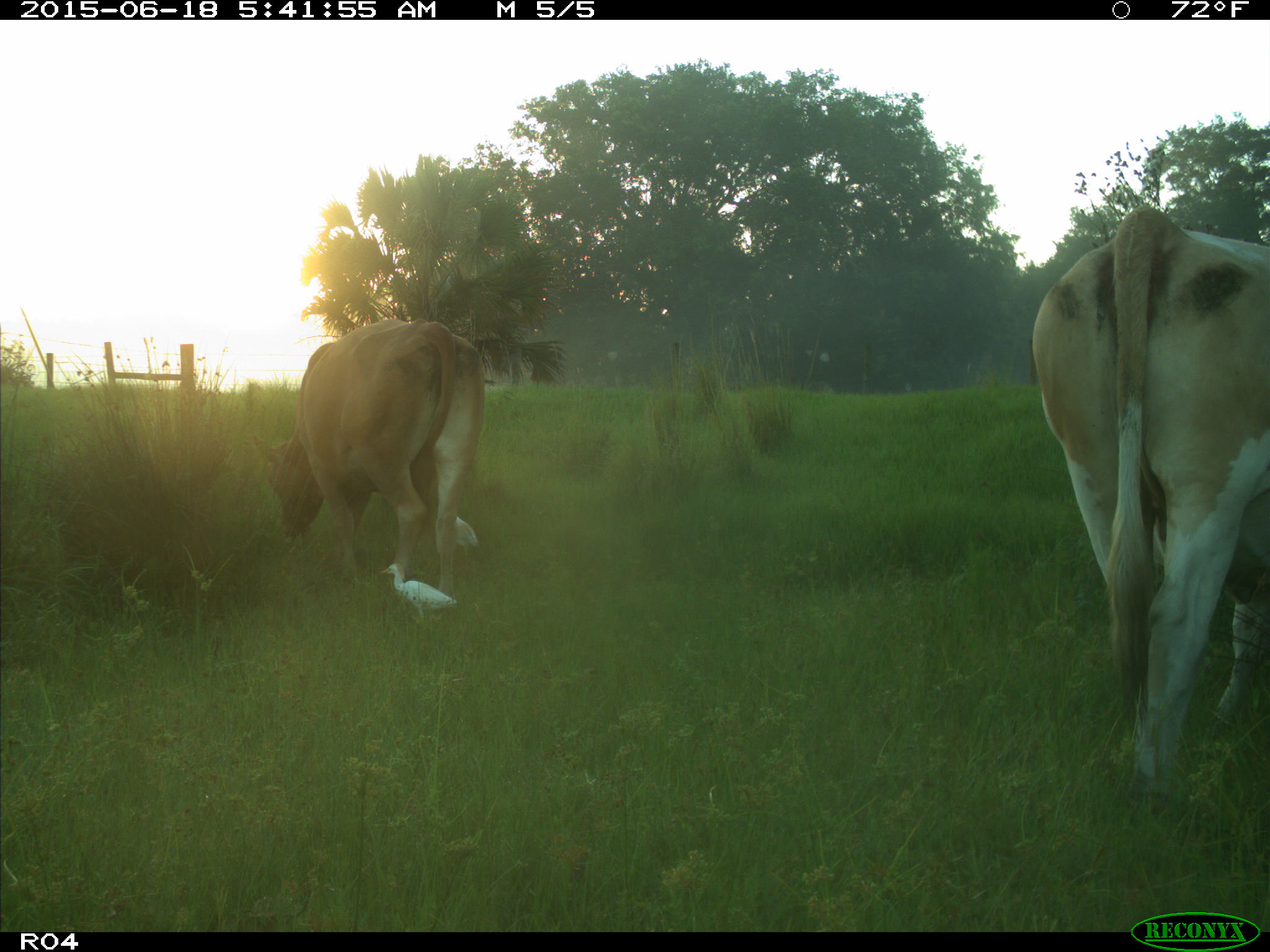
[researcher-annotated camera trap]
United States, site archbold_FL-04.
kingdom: Animalia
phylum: Chordata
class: Mammalia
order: Artiodactyla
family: Bovidae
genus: Bos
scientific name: Bos taurus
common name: domestic cow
Bos taurus (domestic cow).